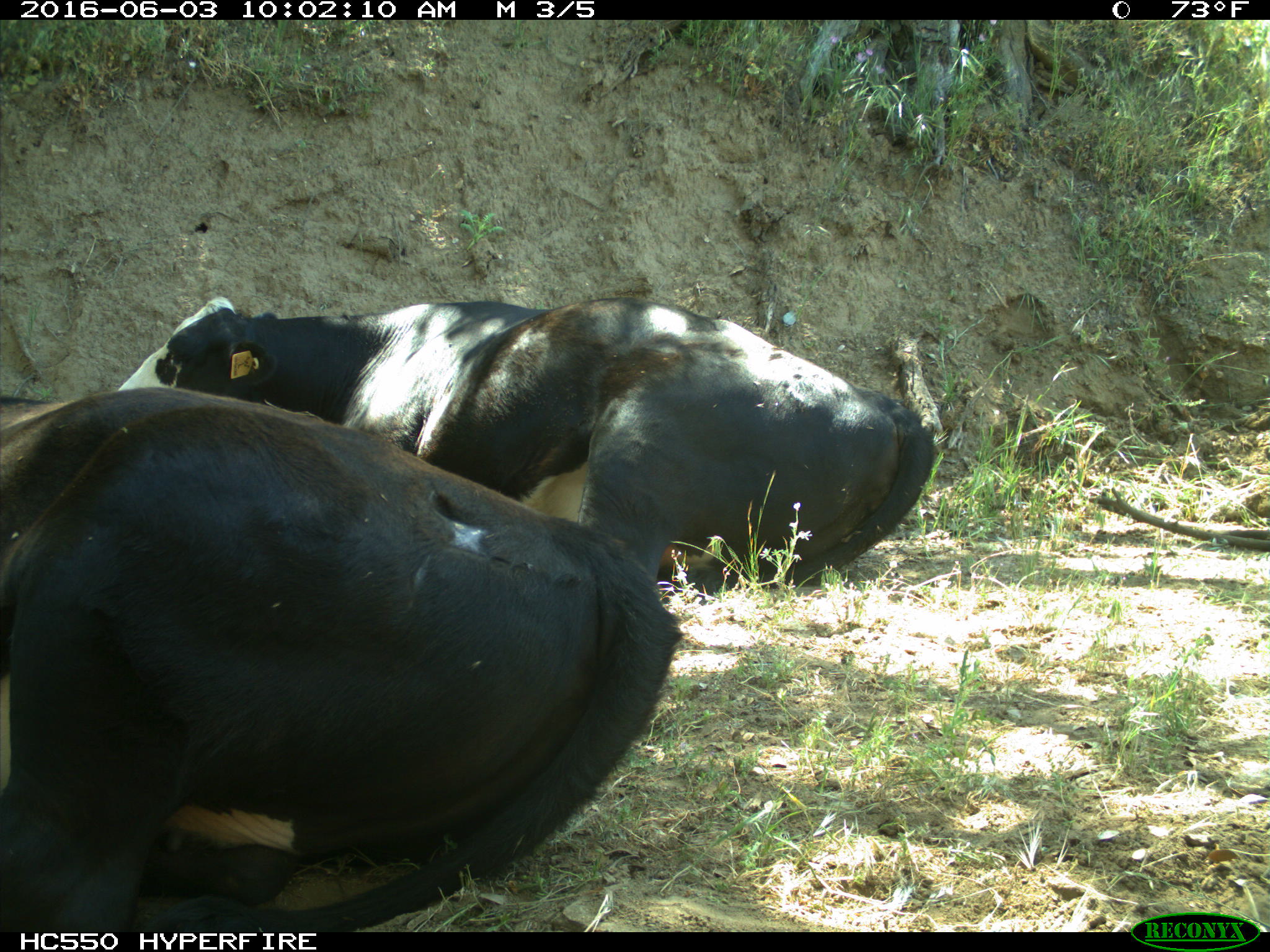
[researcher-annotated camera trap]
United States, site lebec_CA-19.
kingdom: Animalia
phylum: Chordata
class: Mammalia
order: Artiodactyla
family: Bovidae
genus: Bos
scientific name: Bos taurus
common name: domestic cow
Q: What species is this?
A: Bos taurus (domestic cow).